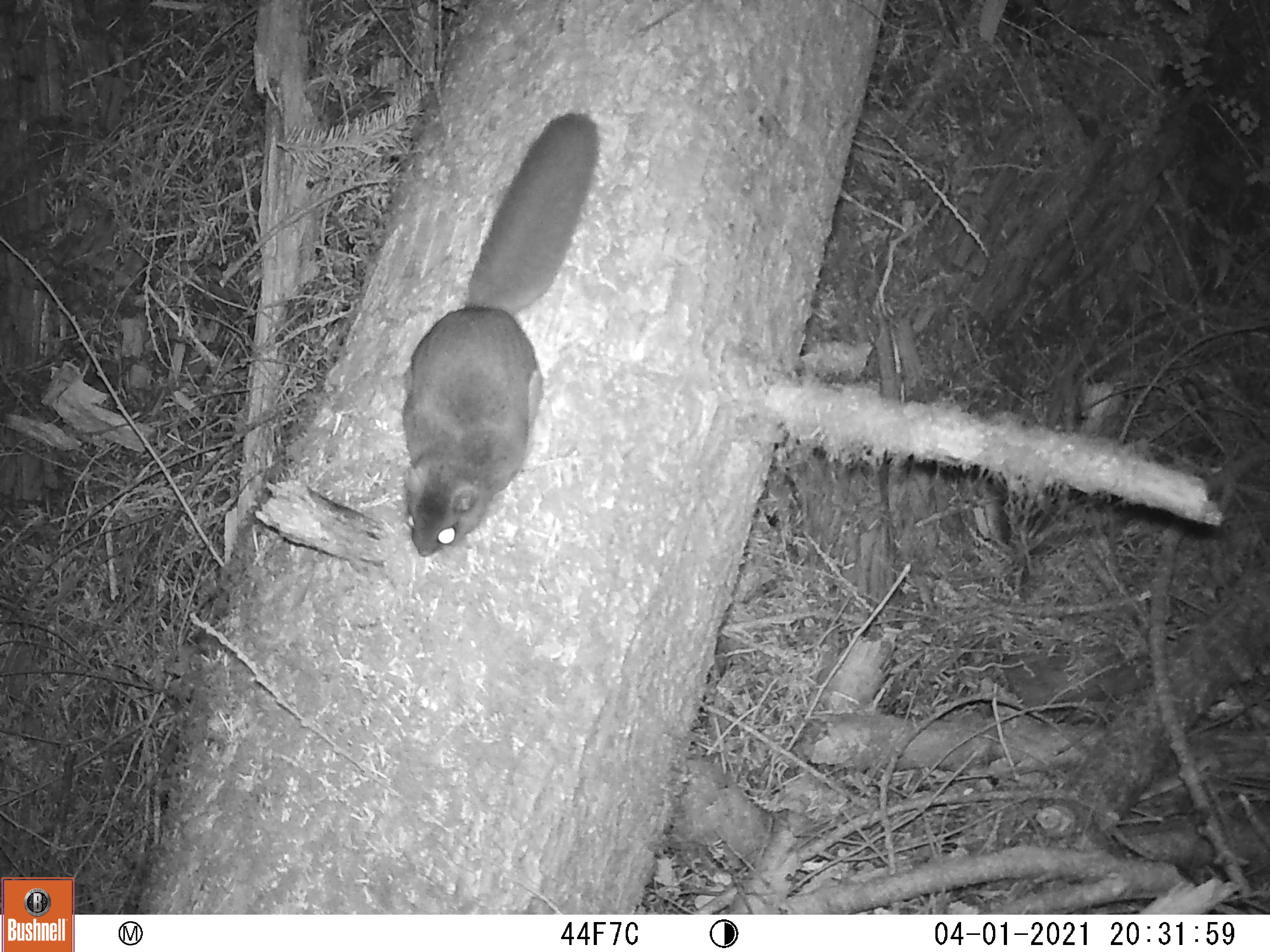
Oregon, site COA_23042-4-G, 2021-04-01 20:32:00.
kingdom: Animalia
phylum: Chordata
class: Mammalia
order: Rodentia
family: Sciuridae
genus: Glaucomys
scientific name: Glaucomys oregonensis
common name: humboldt's flying squirrel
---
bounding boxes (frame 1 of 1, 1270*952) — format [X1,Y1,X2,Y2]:
humboldt's flying squirrel: [393,108,603,563]